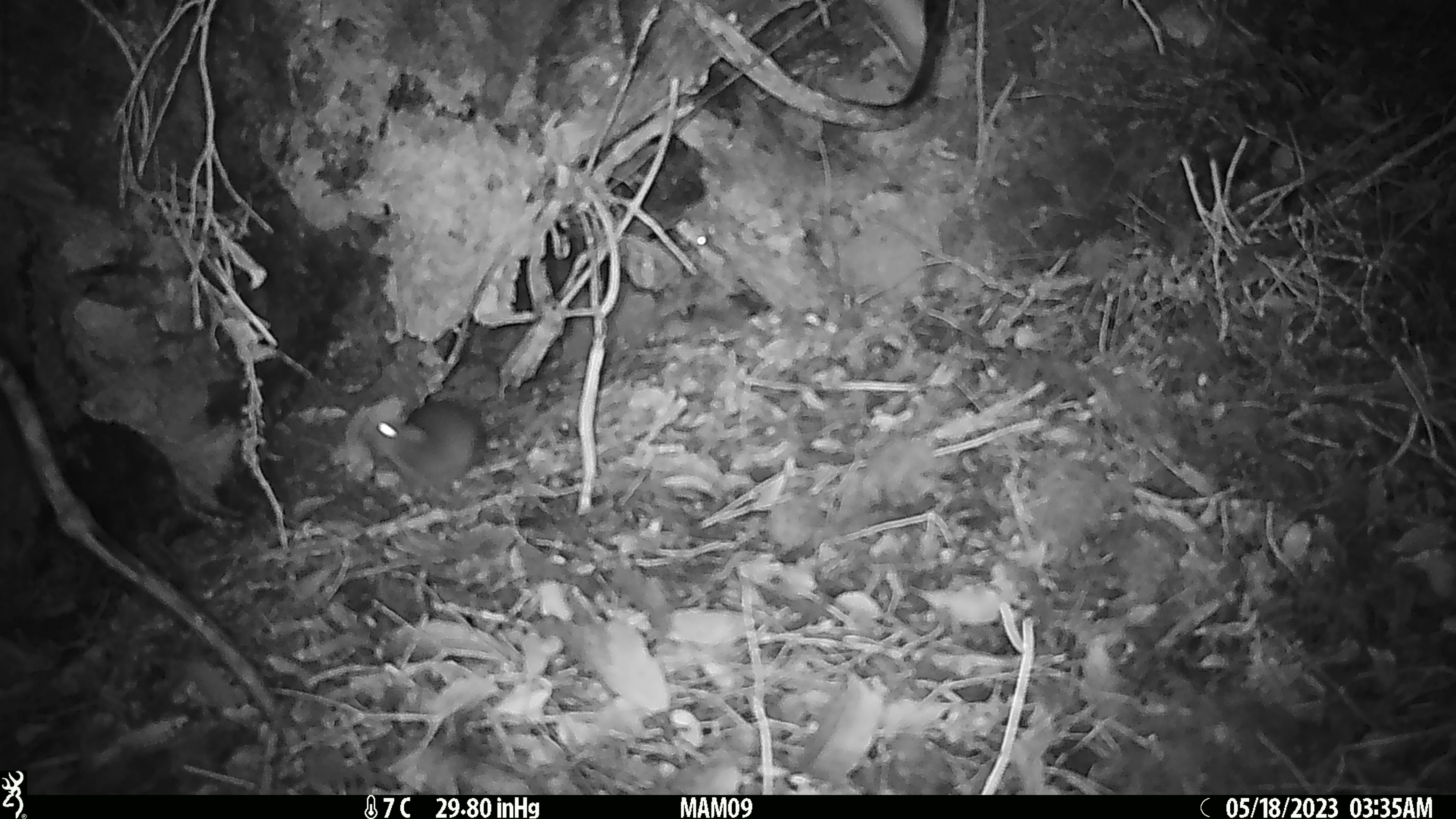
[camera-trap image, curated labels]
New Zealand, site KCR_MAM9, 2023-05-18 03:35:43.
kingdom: Animalia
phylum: Chordata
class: Mammalia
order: Rodentia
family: Muridae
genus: Rattus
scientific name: Rattus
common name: rat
Rat (Rattus).